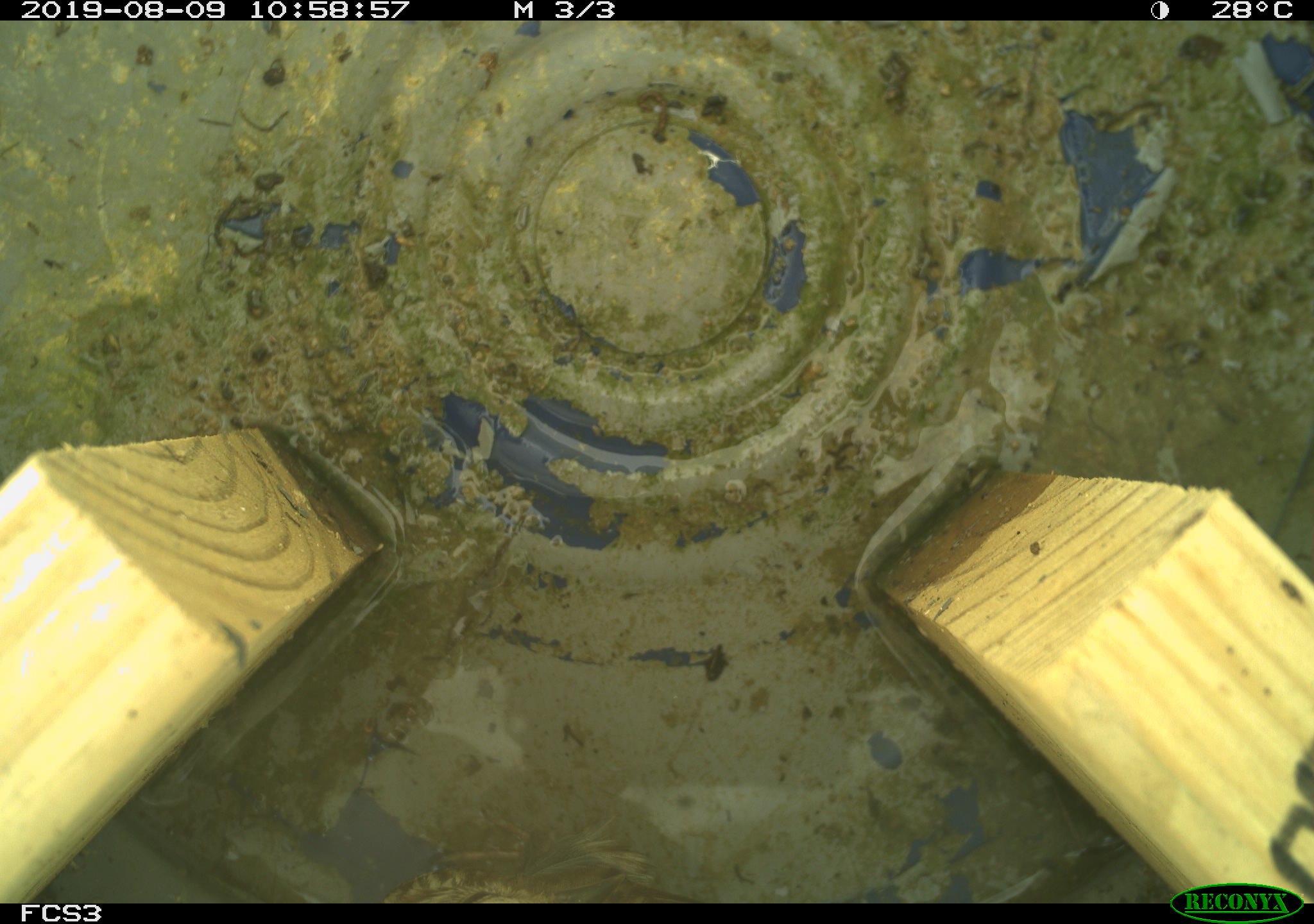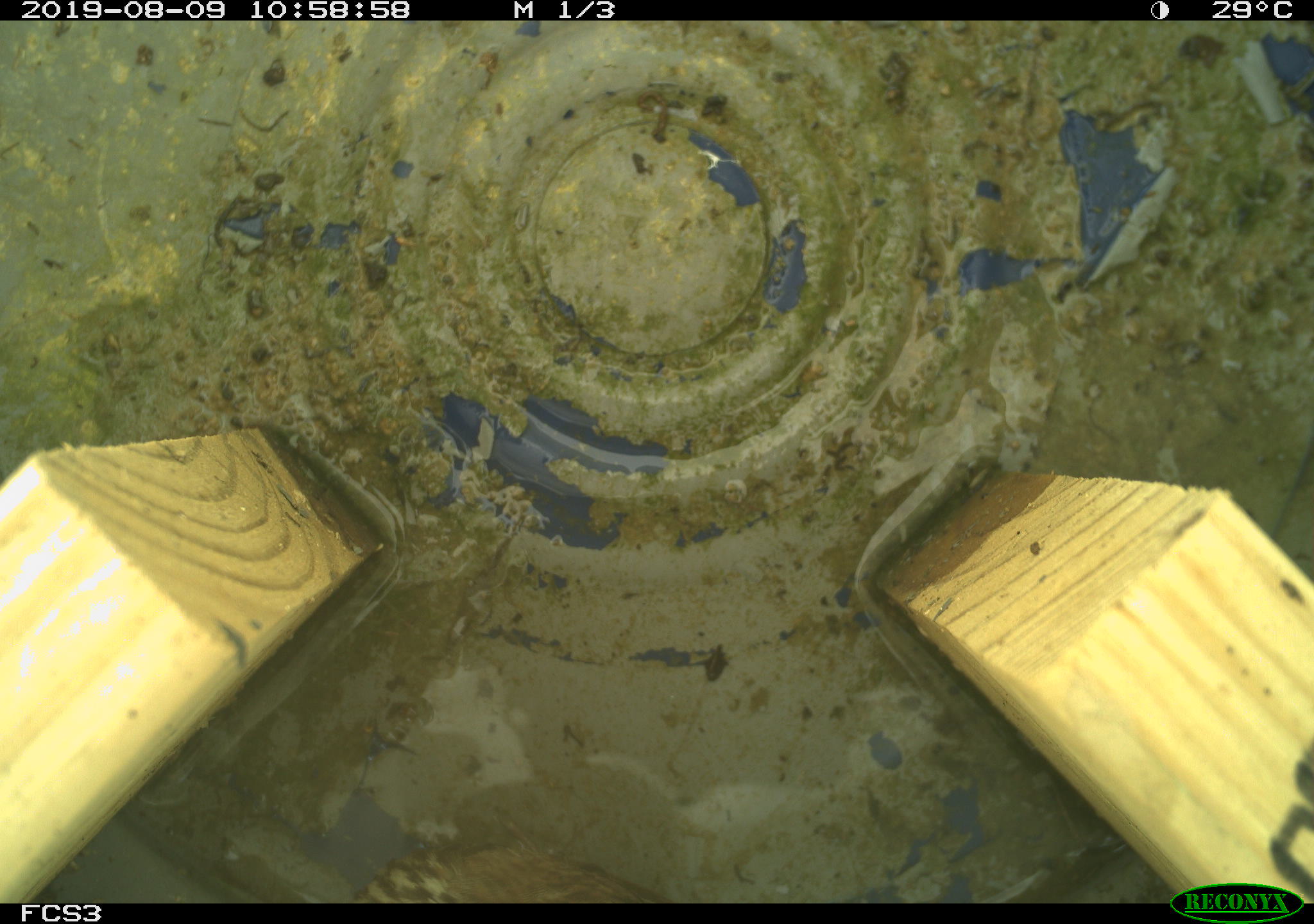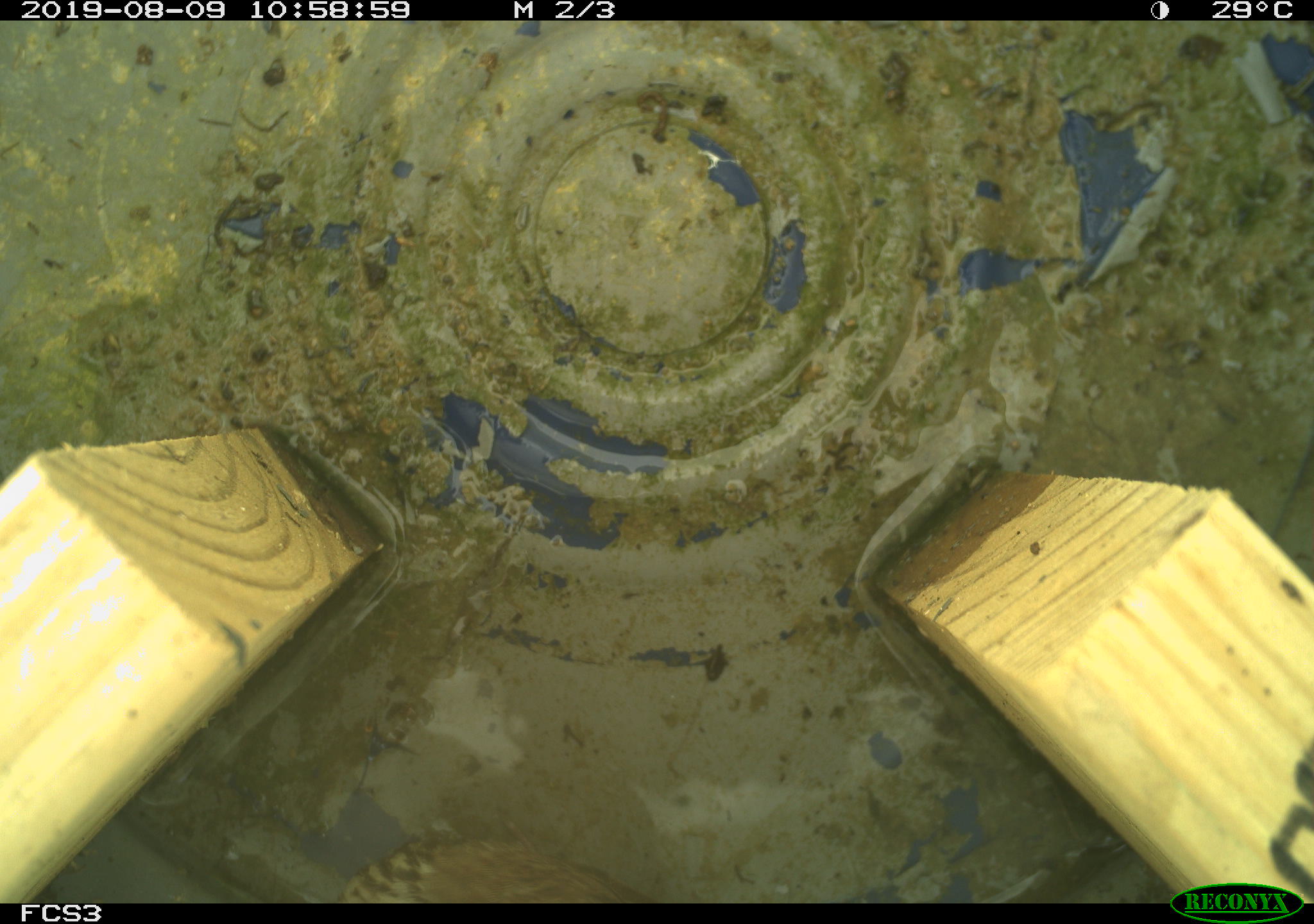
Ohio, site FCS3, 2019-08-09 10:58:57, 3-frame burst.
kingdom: Animalia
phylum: Chordata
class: Aves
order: Passeriformes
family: Passerellidae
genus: Melospiza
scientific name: Melospiza melodia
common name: song sparrow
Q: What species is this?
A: Song sparrow (Melospiza melodia).